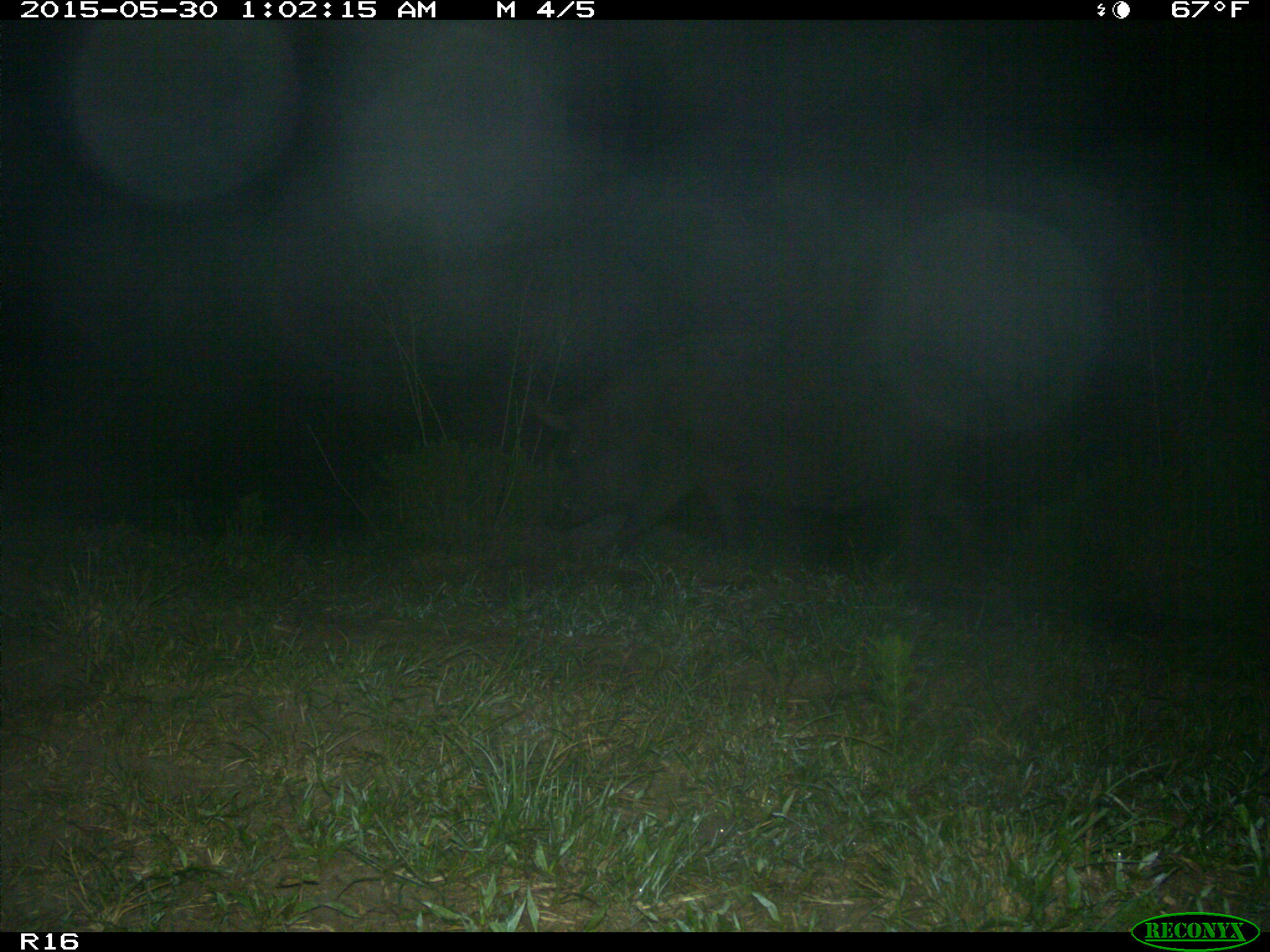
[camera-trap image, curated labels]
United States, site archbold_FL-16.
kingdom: Animalia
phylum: Chordata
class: Mammalia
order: Artiodactyla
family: Suidae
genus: Sus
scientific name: Sus scrofa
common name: wild boar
Sus scrofa (wild boar).